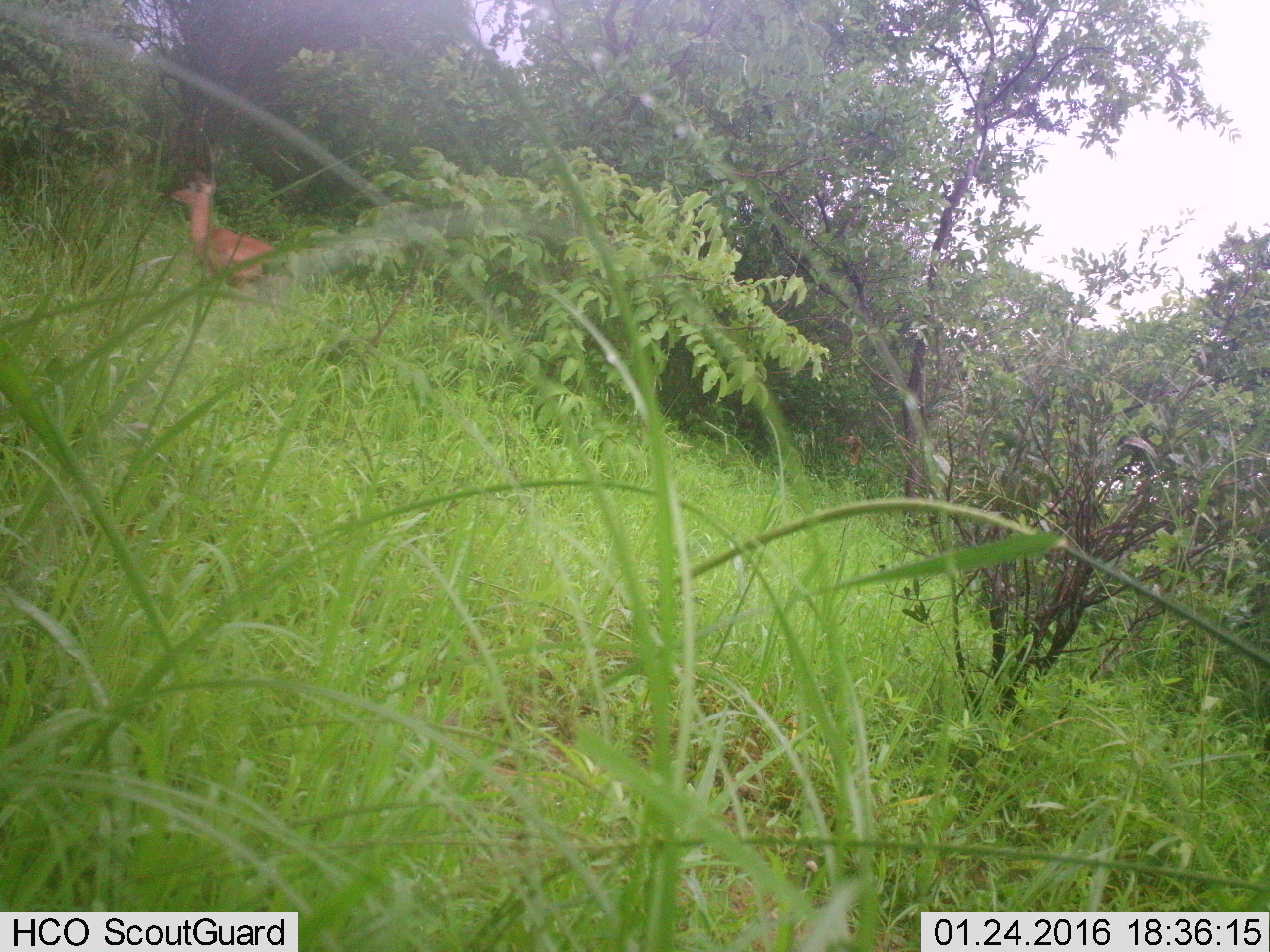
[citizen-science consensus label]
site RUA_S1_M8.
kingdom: Animalia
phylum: Chordata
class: Mammalia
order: Artiodactyla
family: Bovidae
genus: Aepyceros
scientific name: Aepyceros melampus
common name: impala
Impala (Aepyceros melampus), count 1. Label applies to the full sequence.